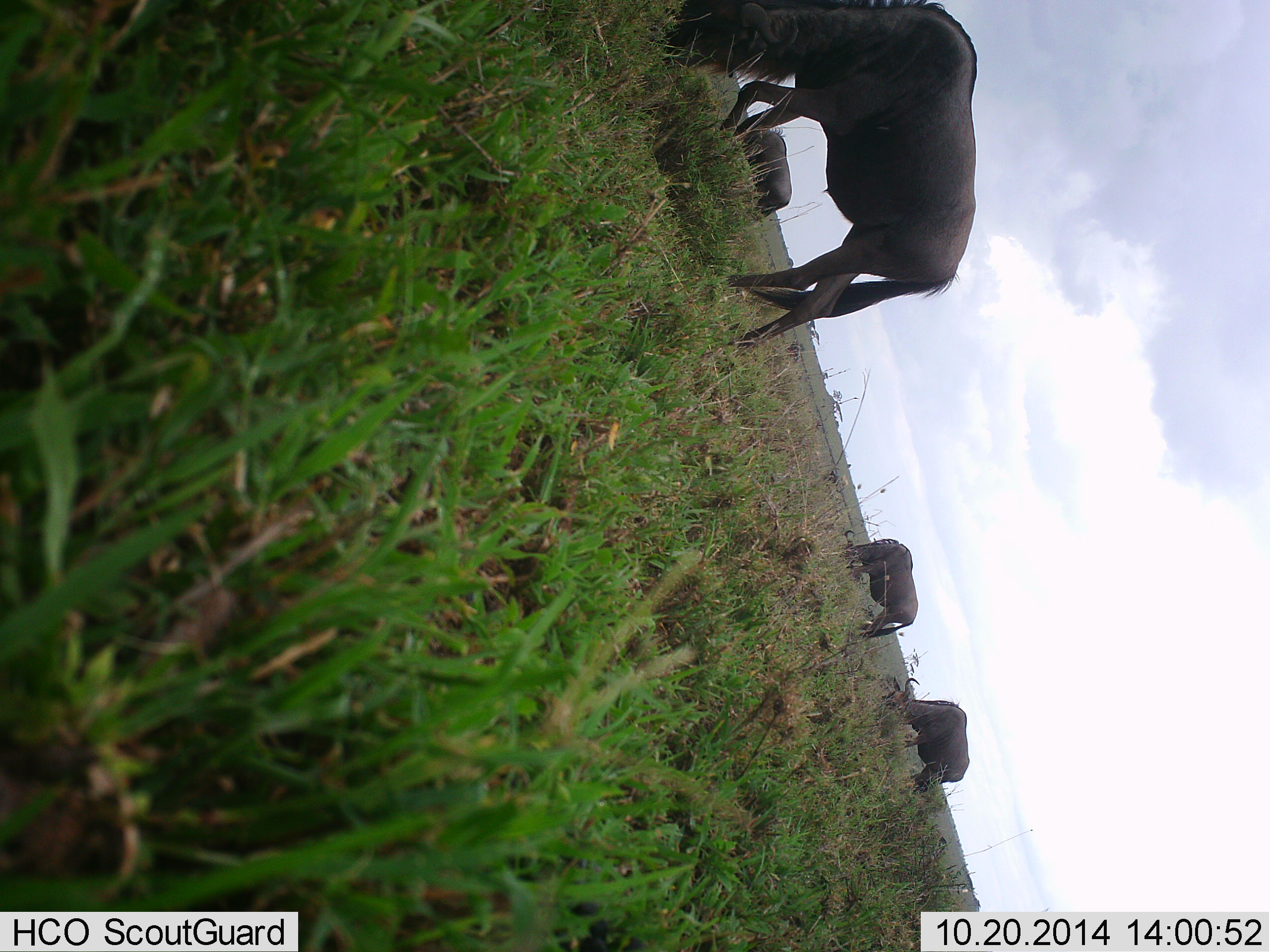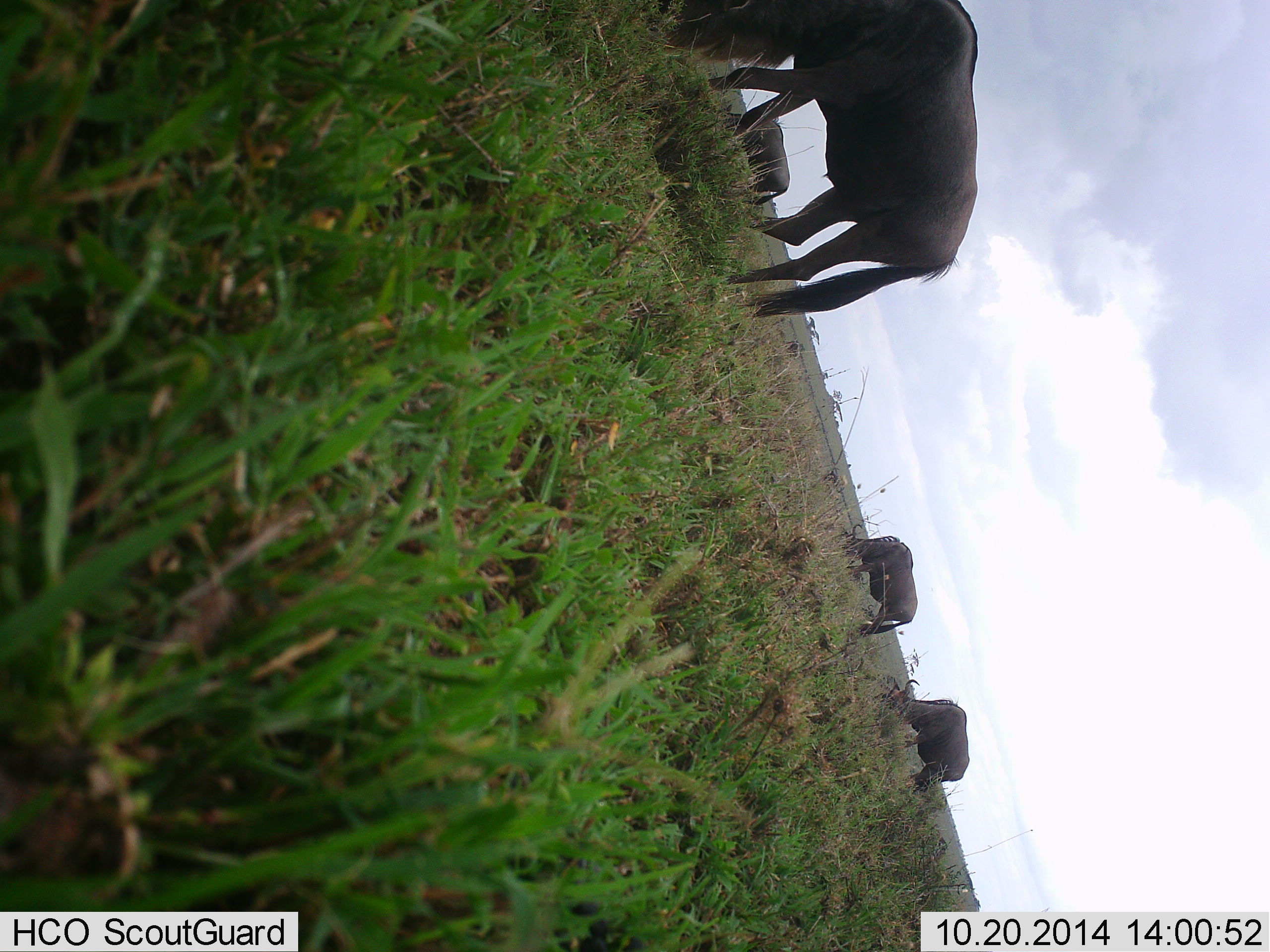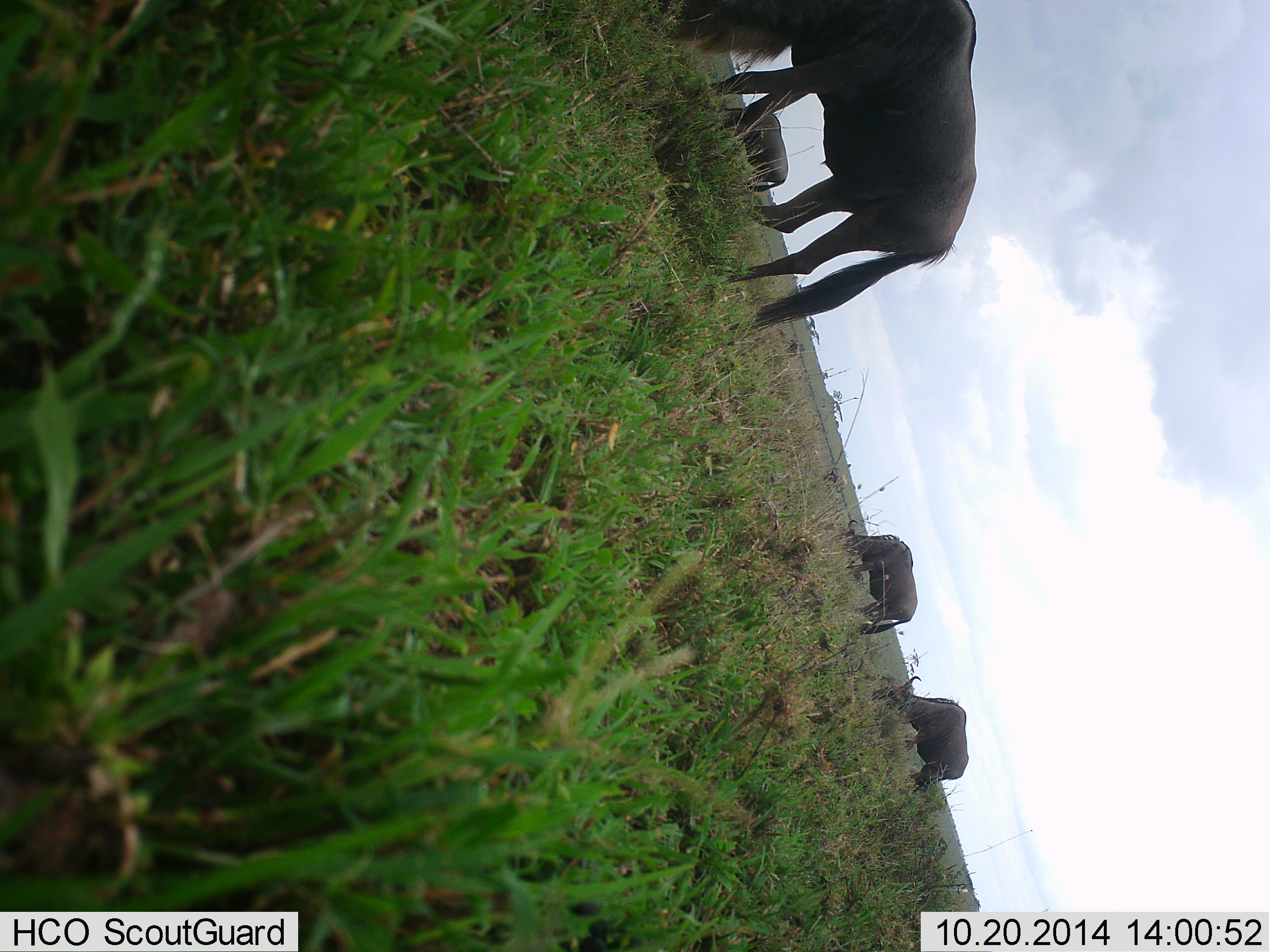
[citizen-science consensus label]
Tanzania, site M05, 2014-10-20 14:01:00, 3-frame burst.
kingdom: Animalia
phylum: Chordata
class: Mammalia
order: Artiodactyla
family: Bovidae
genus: Connochaetes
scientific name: Connochaetes taurinus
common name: blue wildebeest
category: wildebeest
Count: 4.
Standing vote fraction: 50%.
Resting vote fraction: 0%.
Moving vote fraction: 10%.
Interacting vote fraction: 0%.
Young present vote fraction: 0%.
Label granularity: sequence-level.